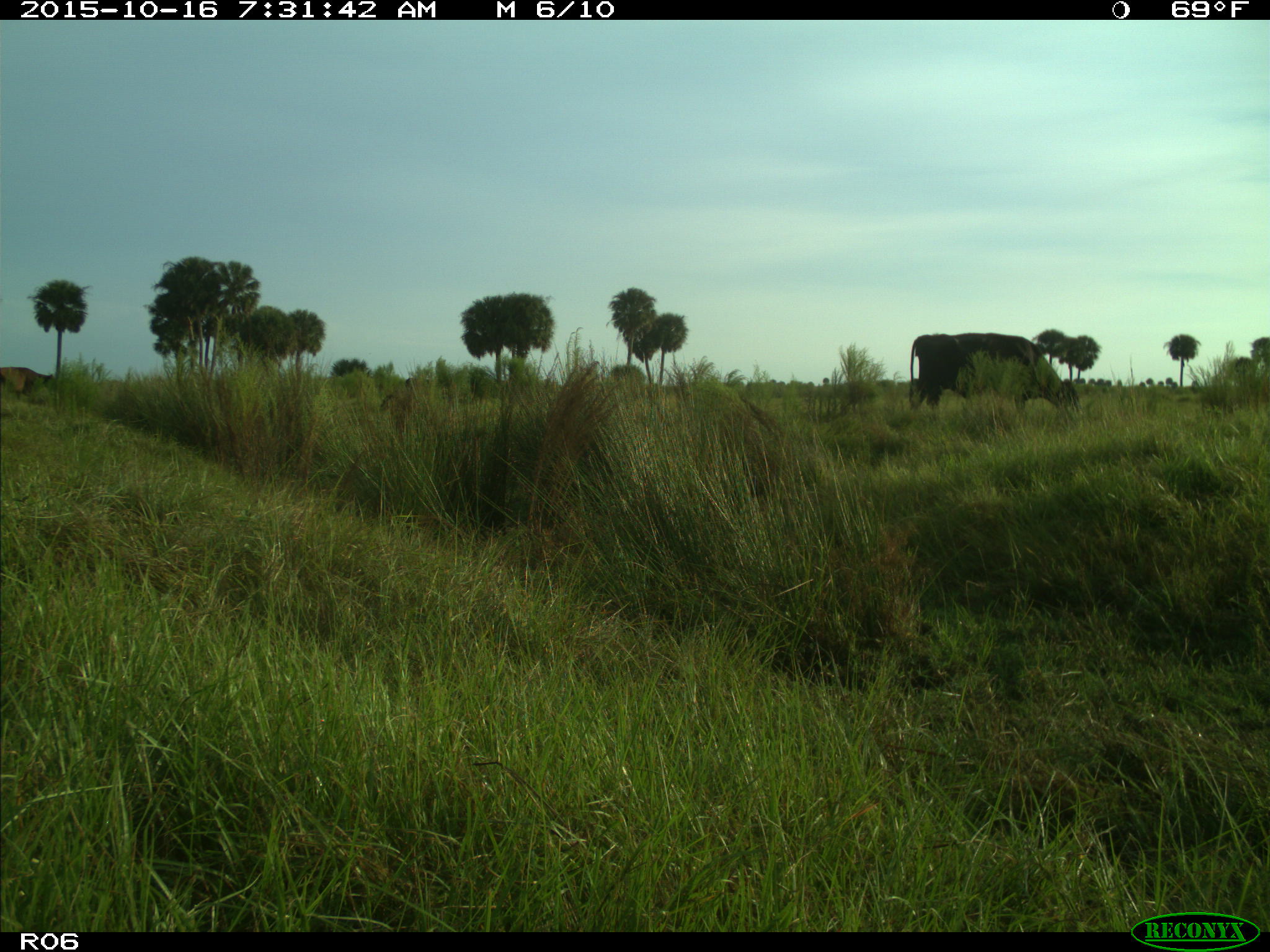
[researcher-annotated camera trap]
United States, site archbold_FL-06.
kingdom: Animalia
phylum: Chordata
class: Mammalia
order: Artiodactyla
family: Bovidae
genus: Bos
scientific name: Bos taurus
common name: domestic cow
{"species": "Bos taurus (domestic cow)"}